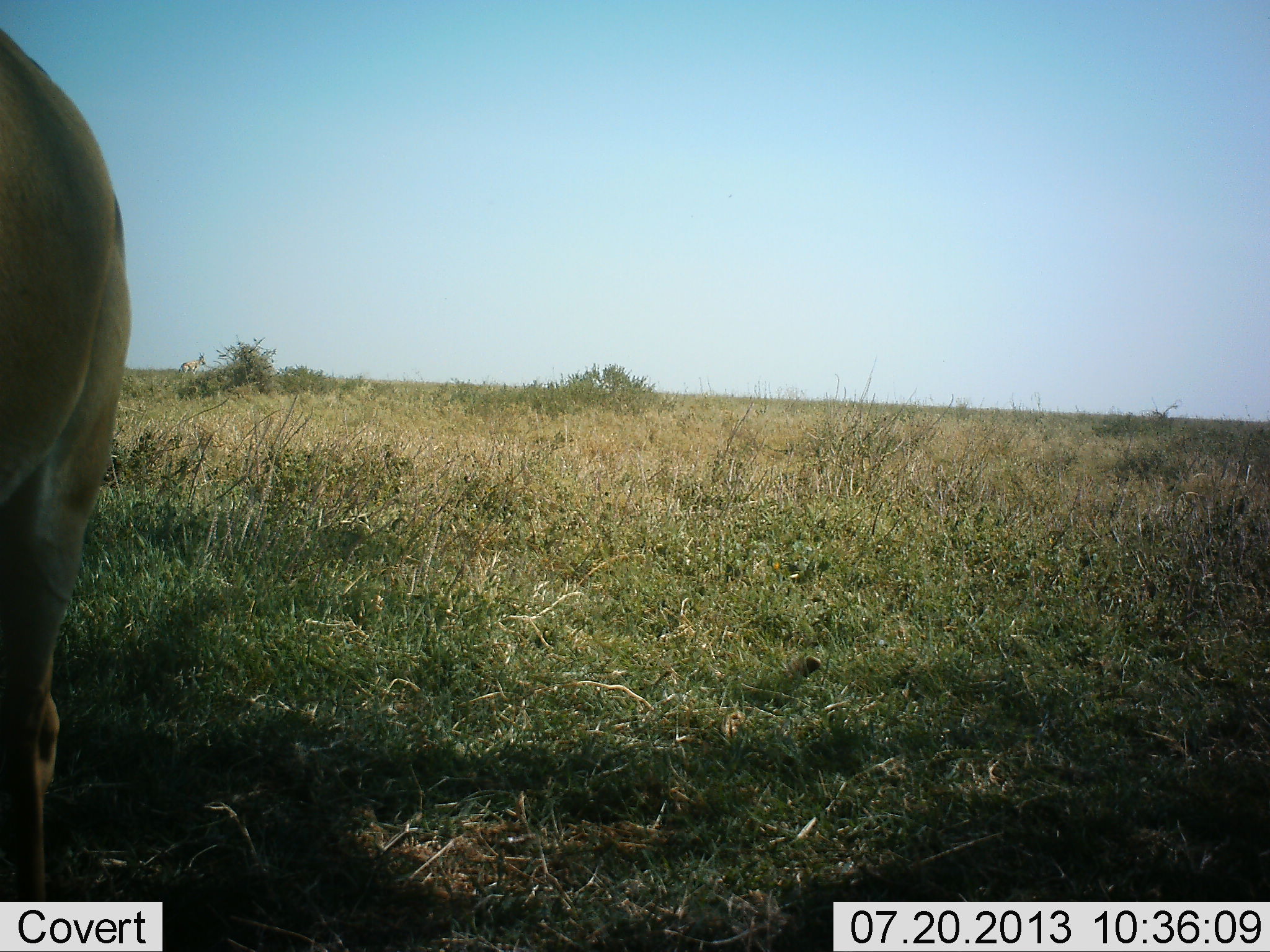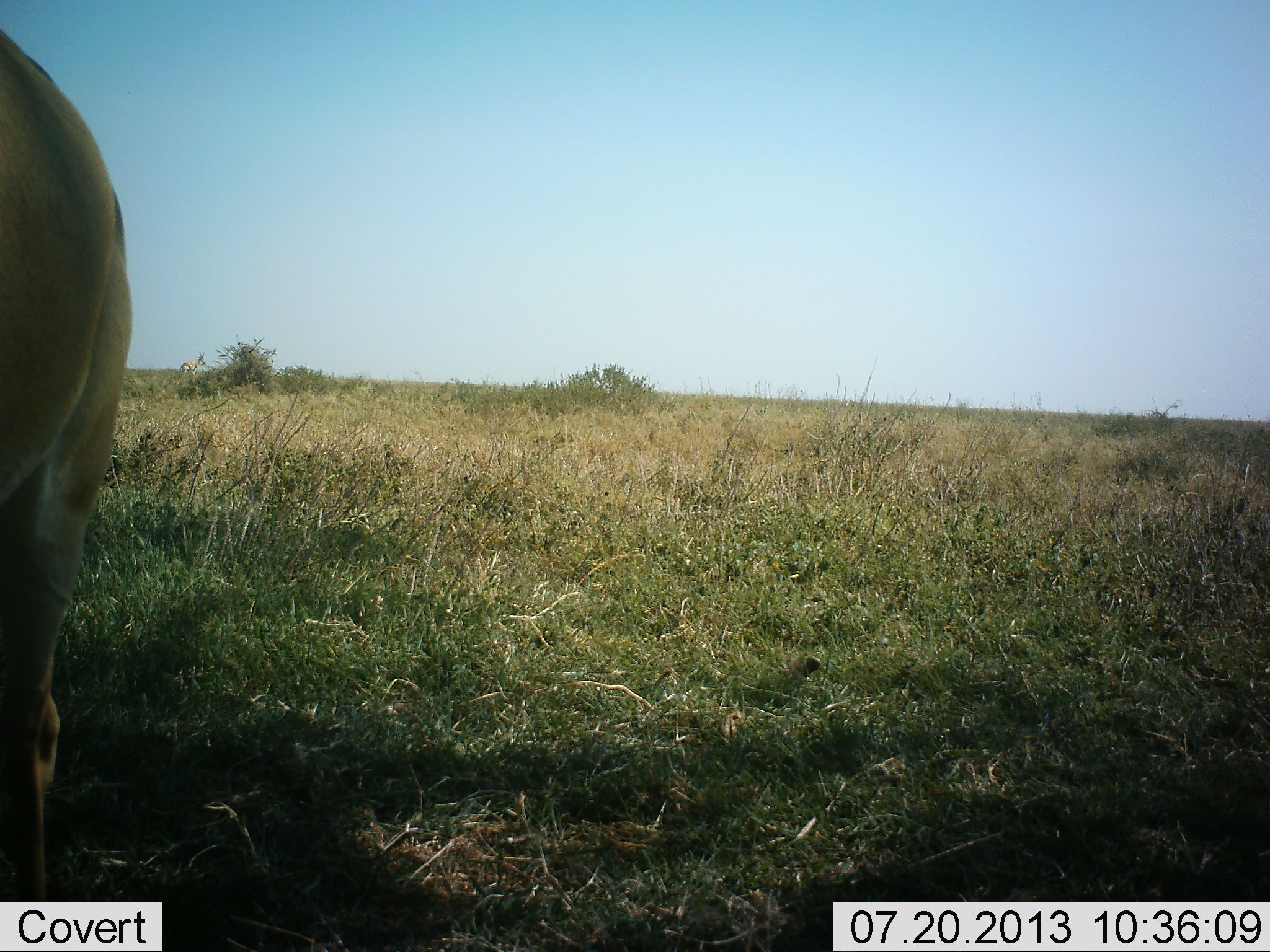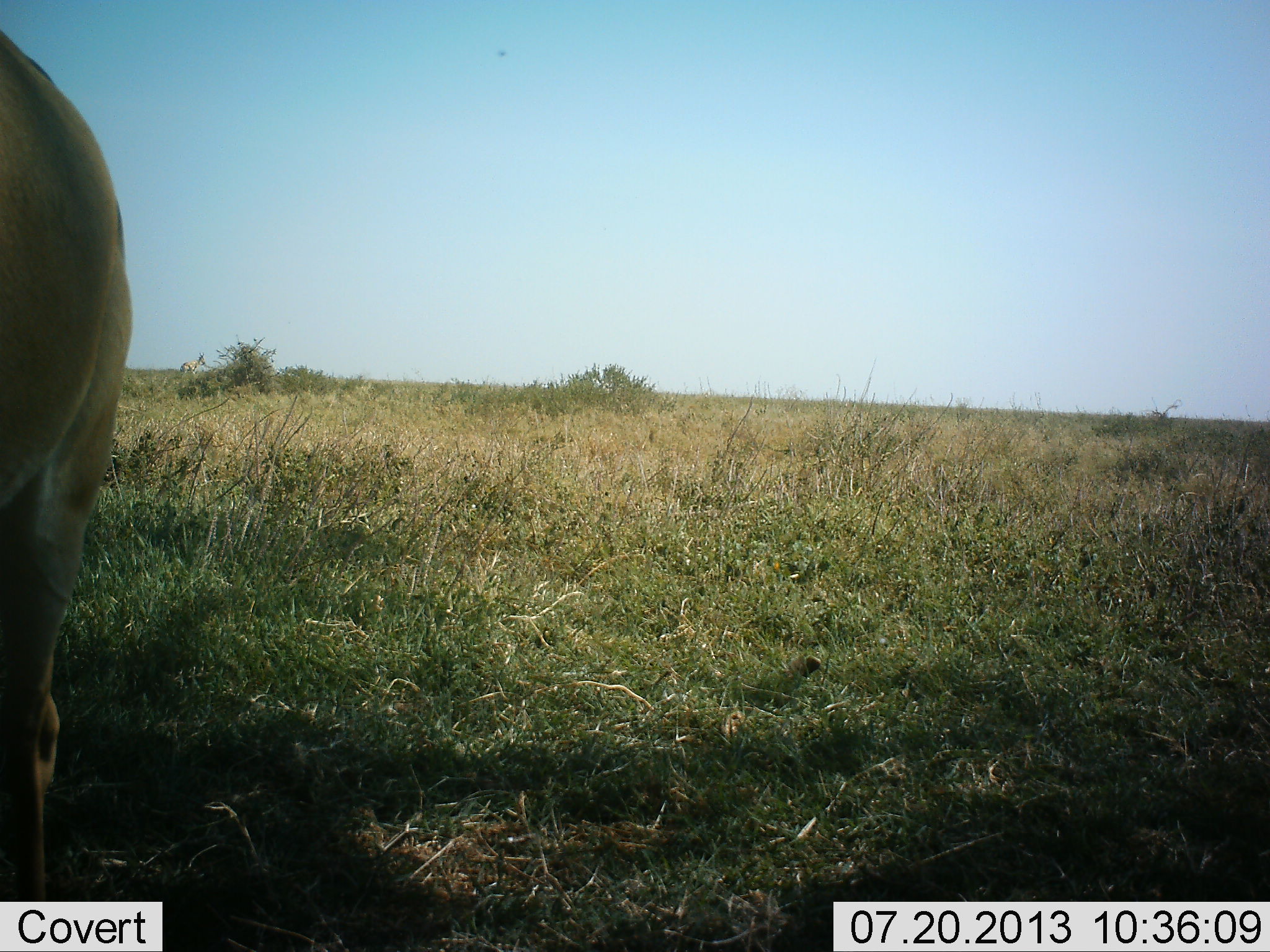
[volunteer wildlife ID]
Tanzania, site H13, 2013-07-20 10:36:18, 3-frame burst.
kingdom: Animalia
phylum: Chordata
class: Mammalia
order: Artiodactyla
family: Bovidae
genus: Nanger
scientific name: Nanger granti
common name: grant's gazelle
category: gazellegrants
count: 1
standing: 71%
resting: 0%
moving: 14%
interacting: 0%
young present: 0%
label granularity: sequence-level